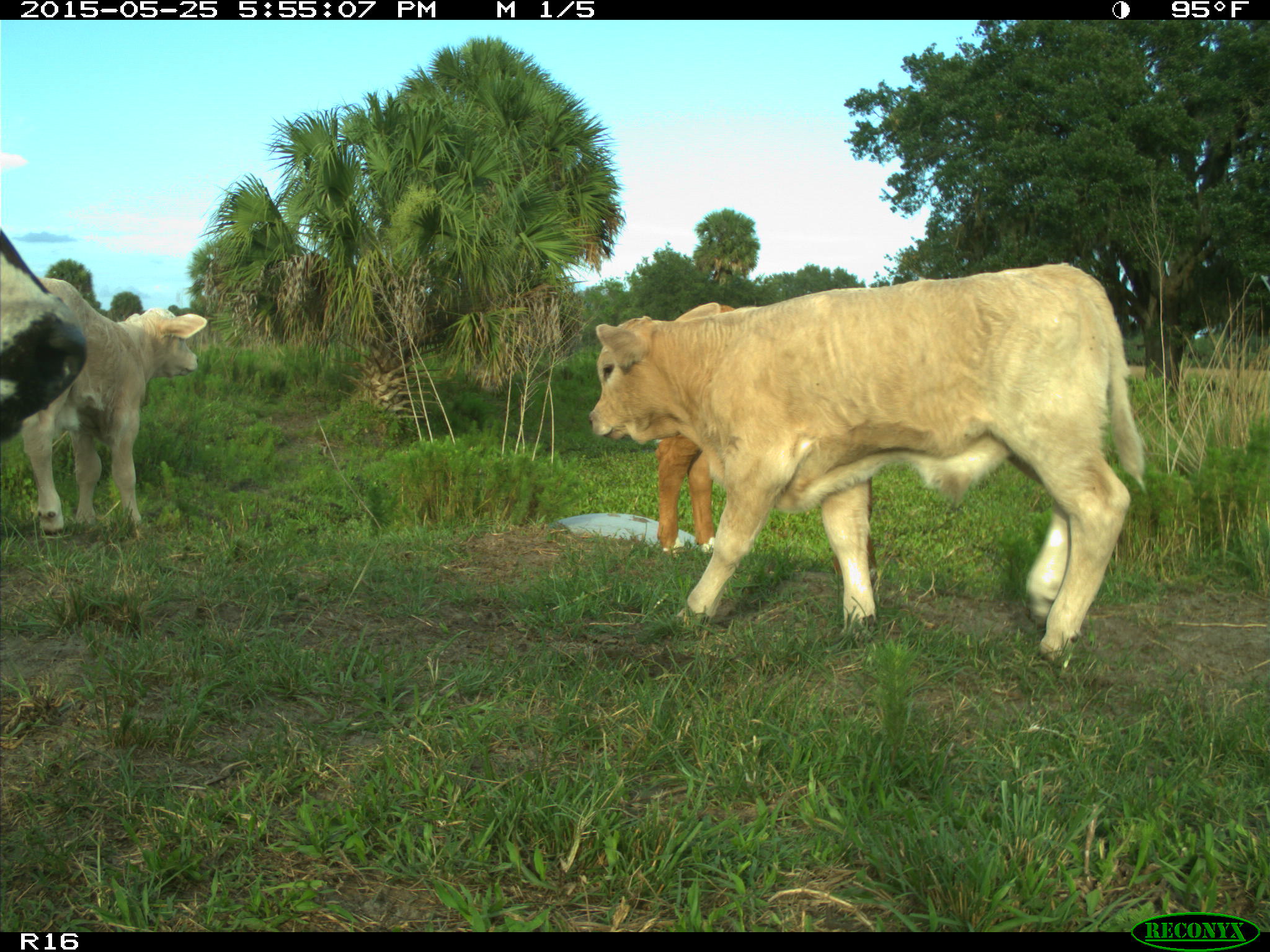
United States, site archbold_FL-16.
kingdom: Animalia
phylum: Chordata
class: Mammalia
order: Artiodactyla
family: Bovidae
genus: Bos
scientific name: Bos taurus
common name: domestic cow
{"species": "Bos taurus (domestic cow)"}